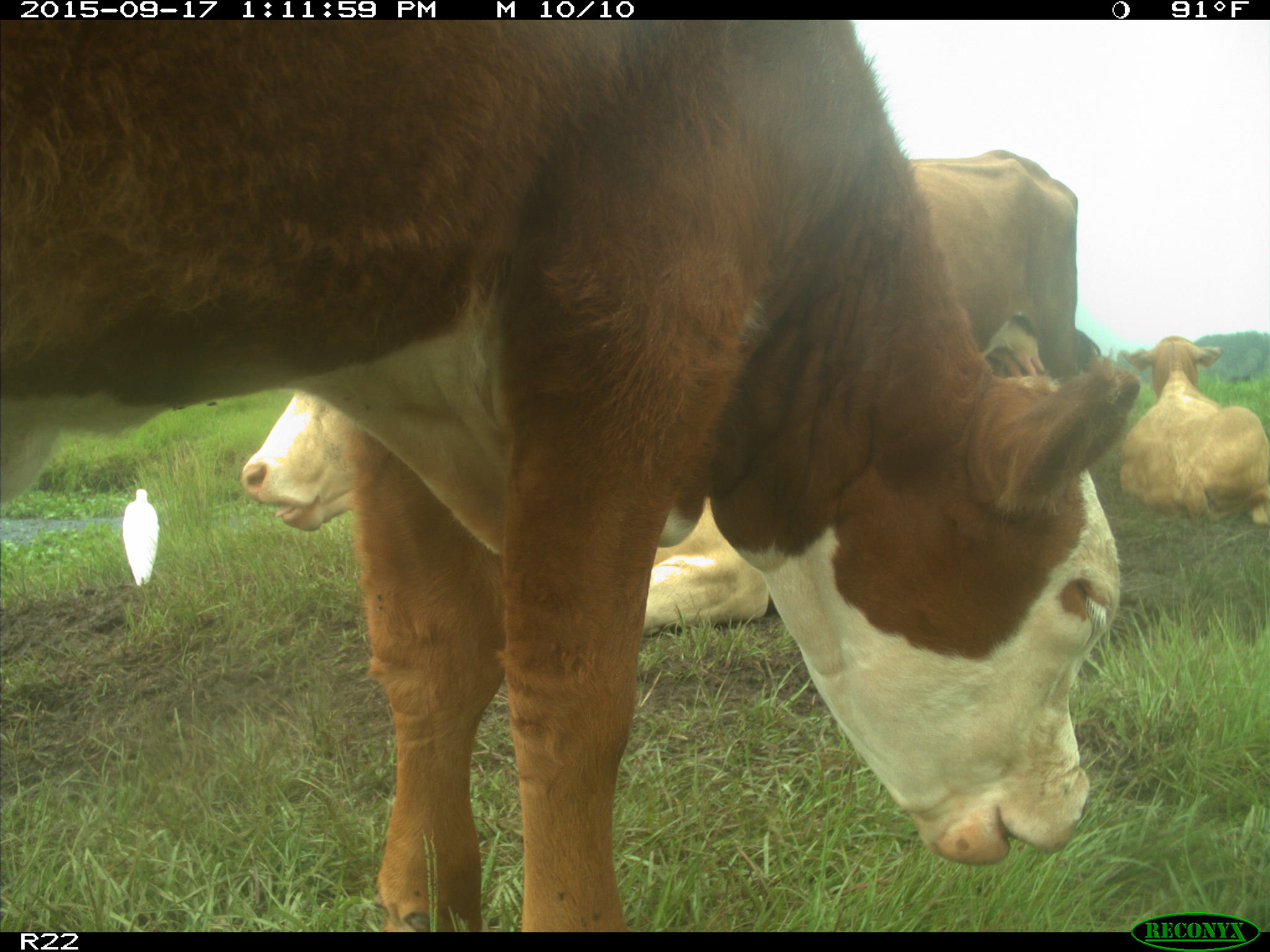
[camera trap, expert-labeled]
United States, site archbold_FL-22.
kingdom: Animalia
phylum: Chordata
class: Mammalia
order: Artiodactyla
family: Bovidae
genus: Bos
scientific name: Bos taurus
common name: domestic cow